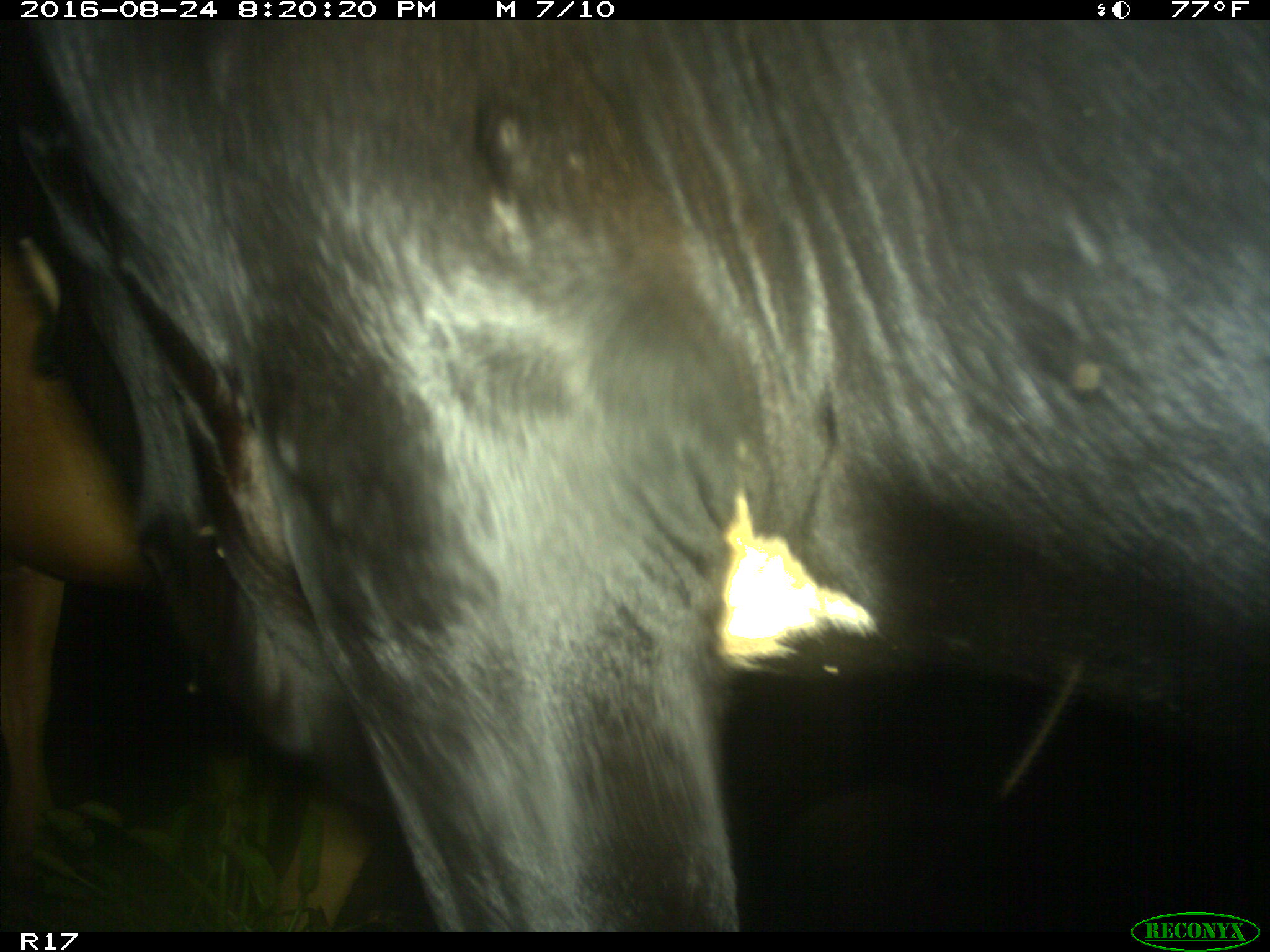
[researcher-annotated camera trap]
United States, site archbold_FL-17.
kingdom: Animalia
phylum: Chordata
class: Mammalia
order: Artiodactyla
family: Bovidae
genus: Bos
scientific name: Bos taurus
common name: domestic cow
Bos taurus (domestic cow).